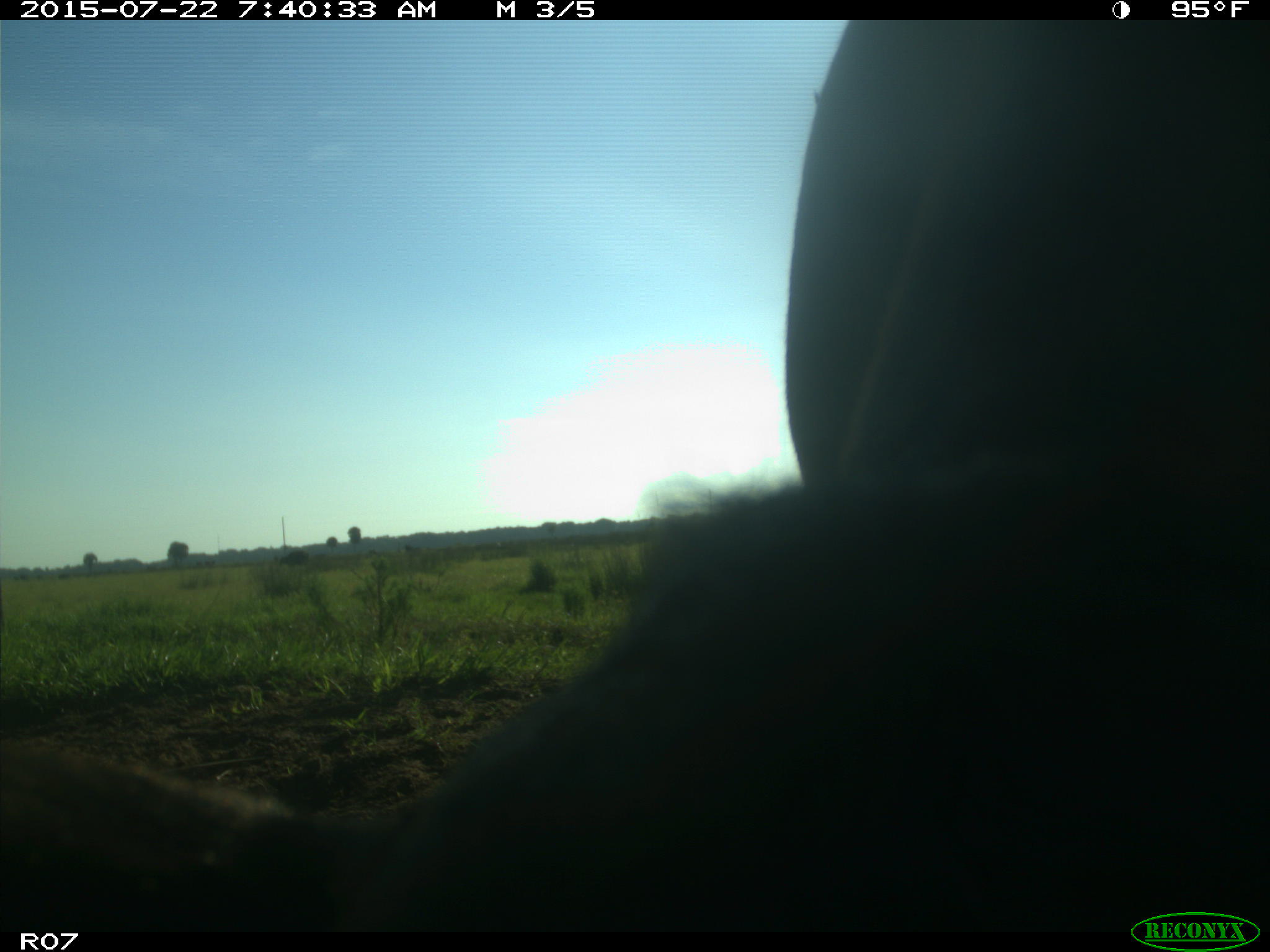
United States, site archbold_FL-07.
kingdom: Animalia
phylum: Chordata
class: Mammalia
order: Artiodactyla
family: Suidae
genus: Sus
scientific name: Sus scrofa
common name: wild boar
Sus scrofa (wild boar).